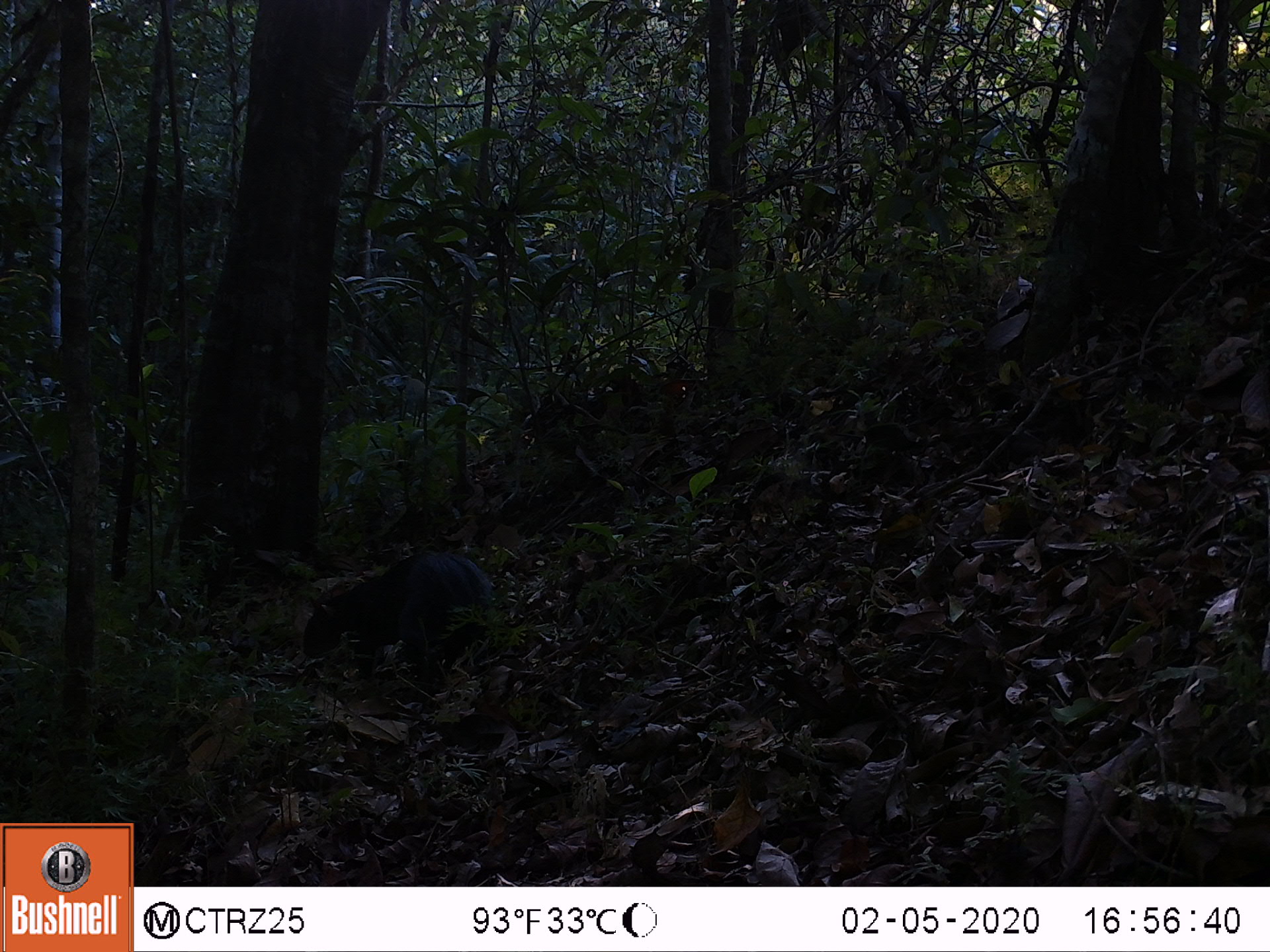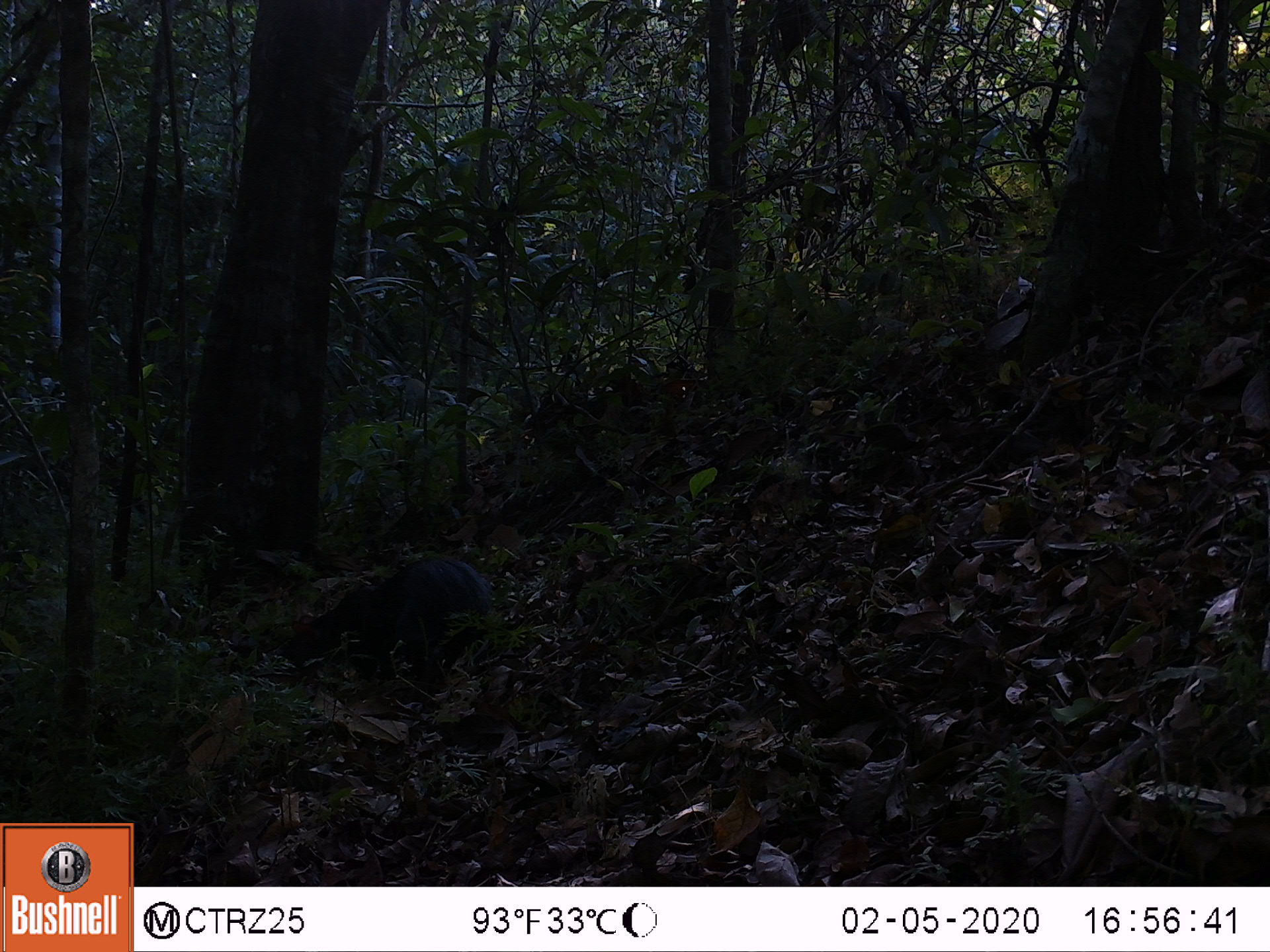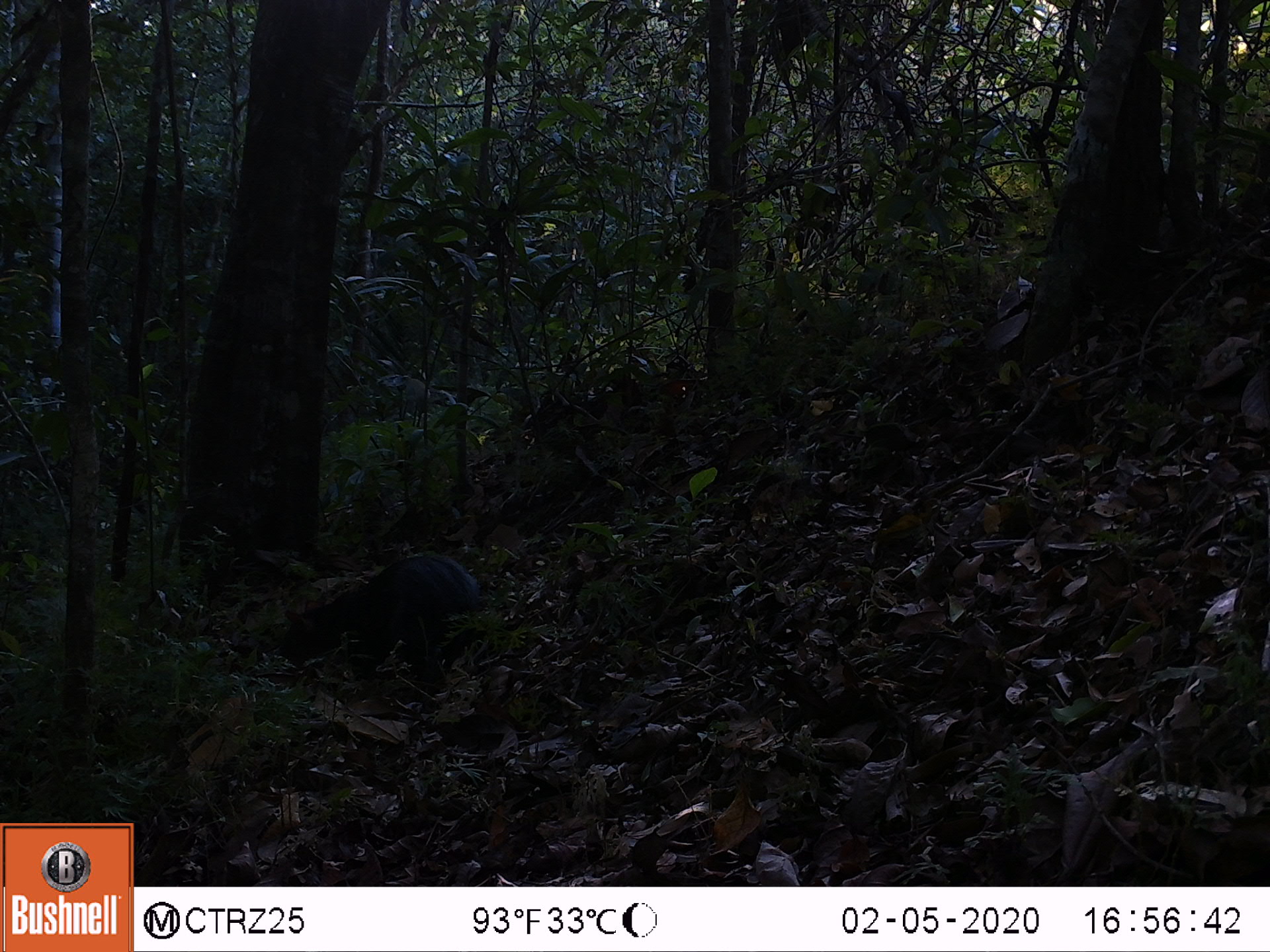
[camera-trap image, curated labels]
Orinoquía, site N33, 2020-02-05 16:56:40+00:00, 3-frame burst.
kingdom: Animalia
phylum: Chordata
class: Mammalia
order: Rodentia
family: Dasyproctidae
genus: Dasyprocta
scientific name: Dasyprocta fuliginosa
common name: black agouti